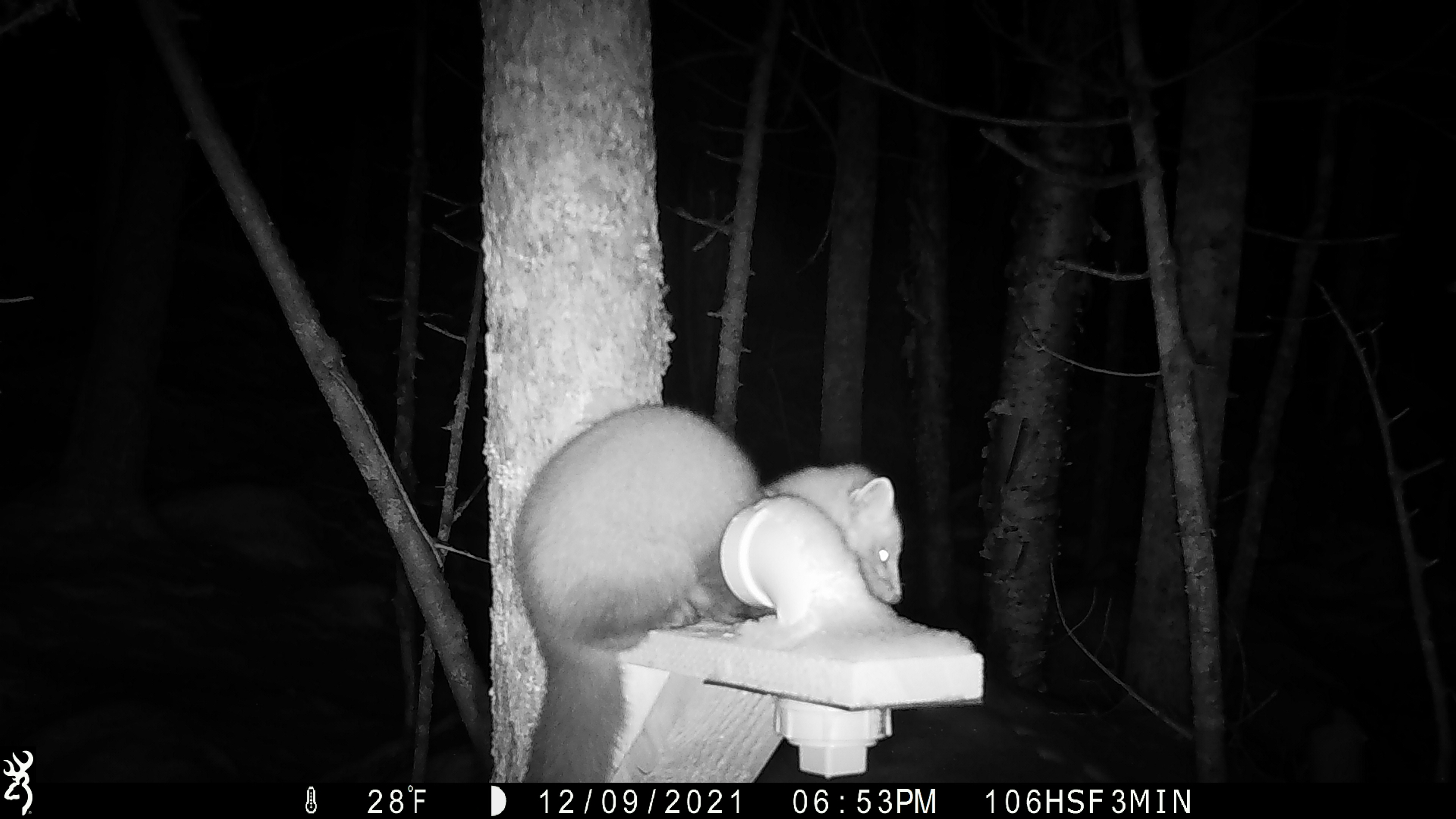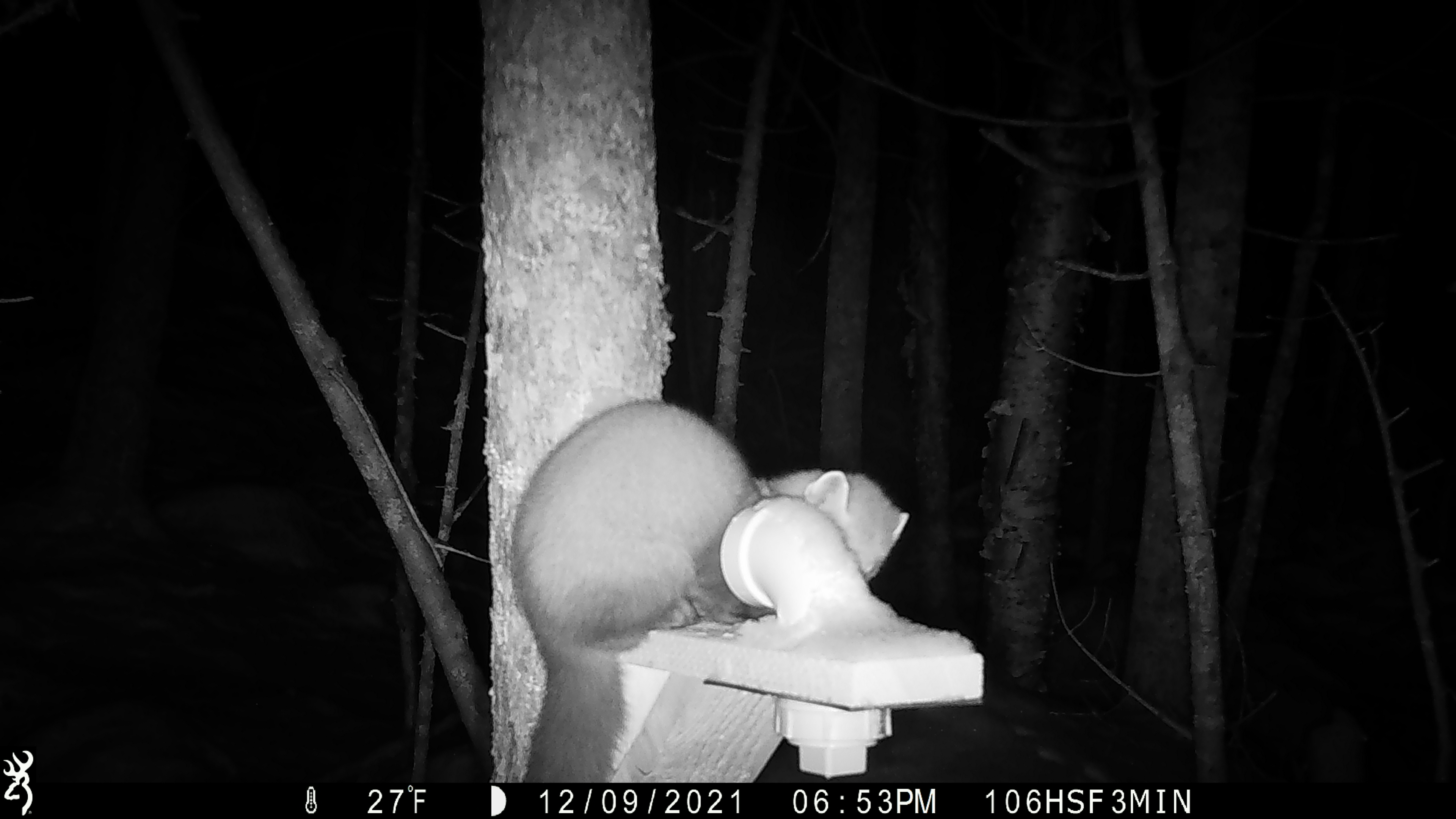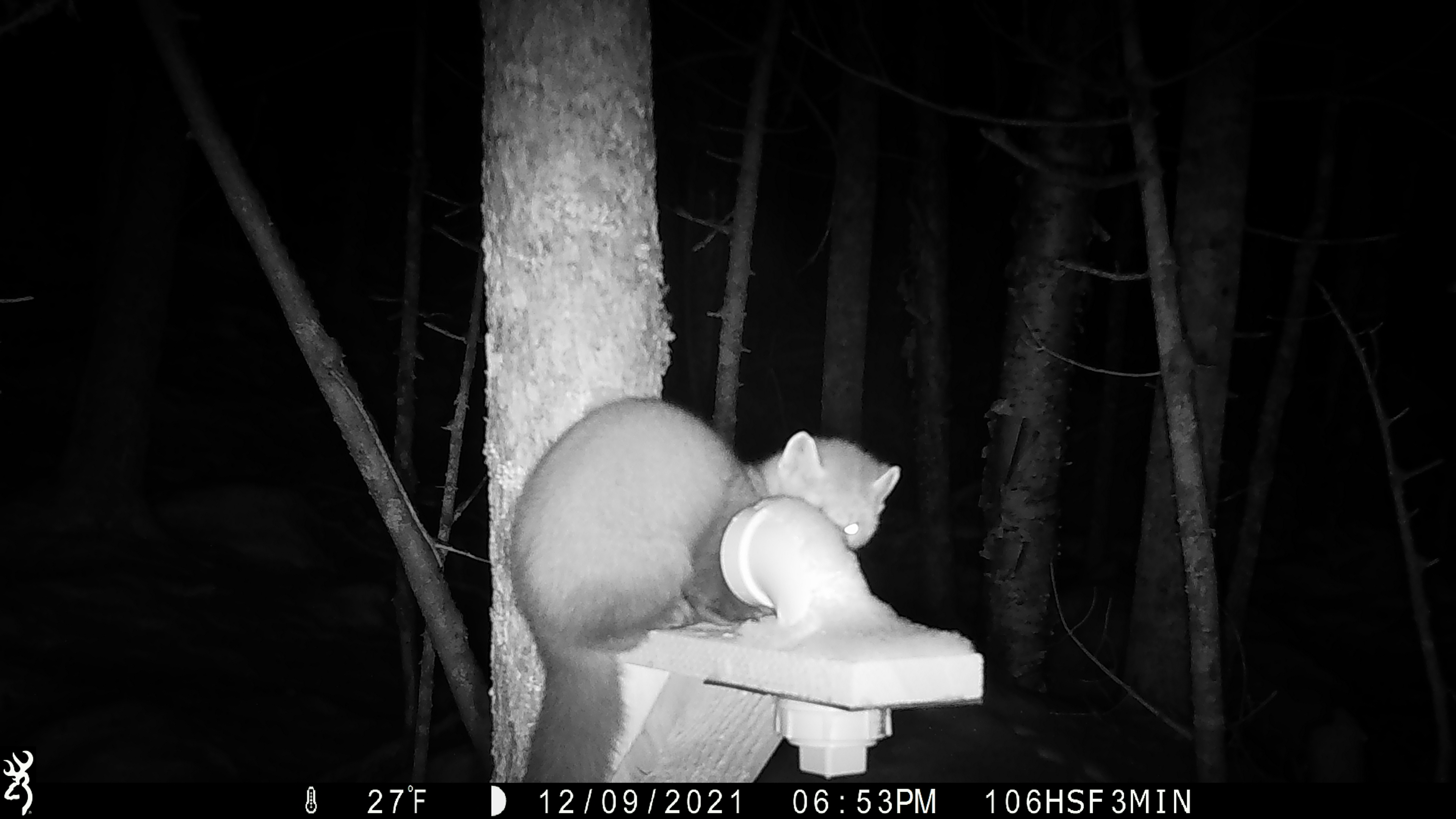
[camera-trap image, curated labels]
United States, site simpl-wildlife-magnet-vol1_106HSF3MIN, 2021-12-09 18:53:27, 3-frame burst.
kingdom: Animalia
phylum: Chordata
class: Mammalia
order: Carnivora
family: Mustelidae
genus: Martes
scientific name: Martes americana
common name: american marten